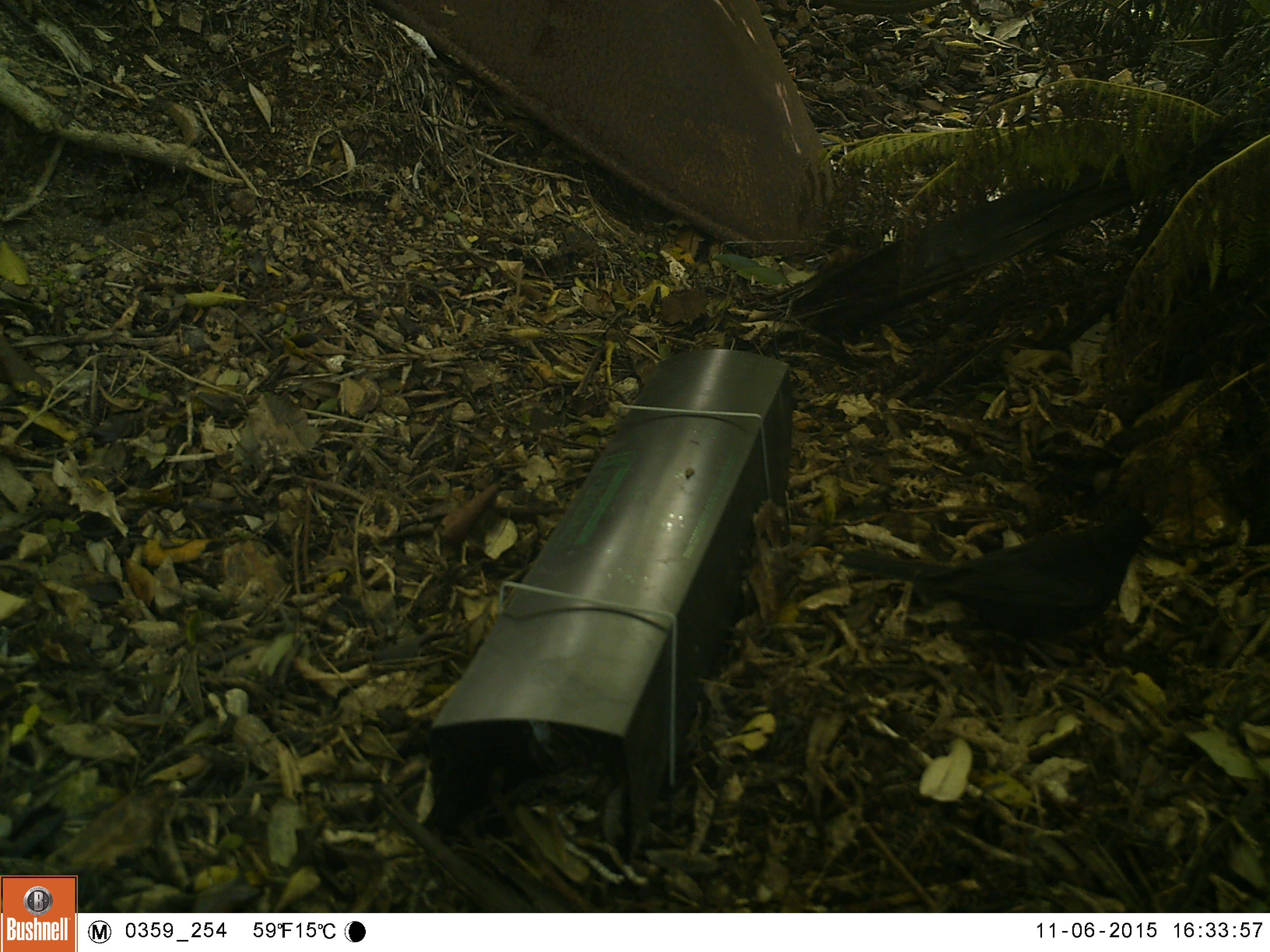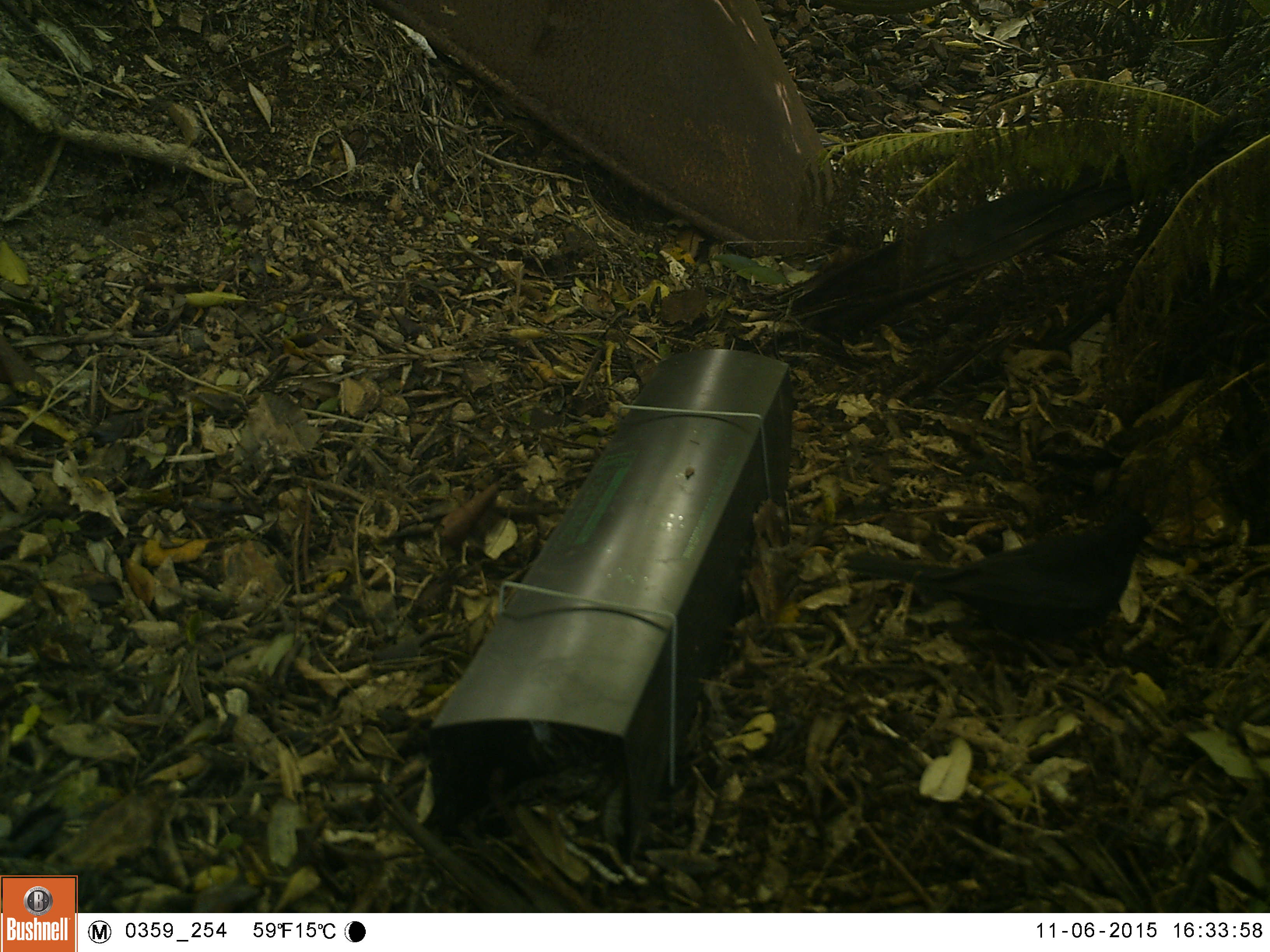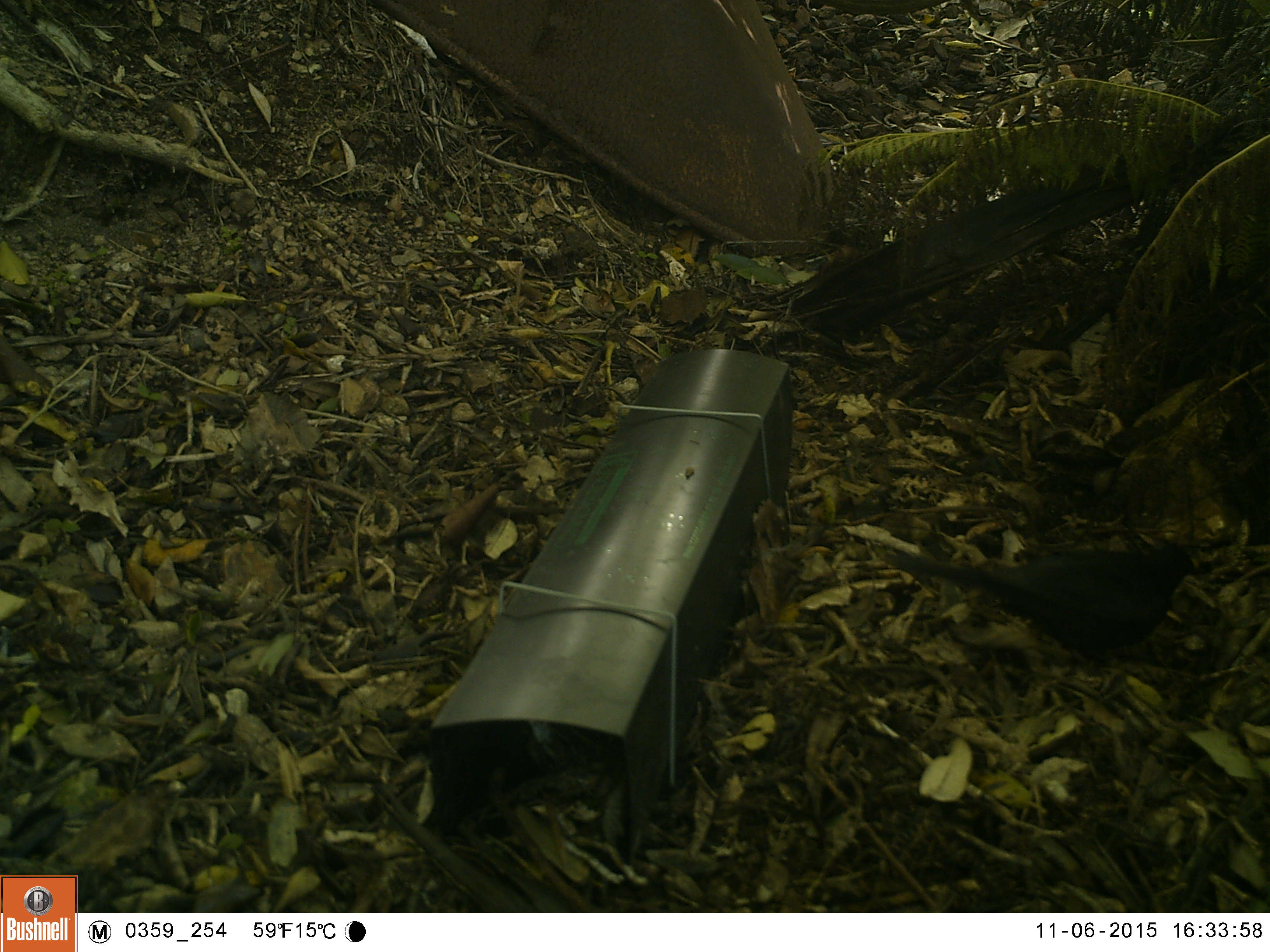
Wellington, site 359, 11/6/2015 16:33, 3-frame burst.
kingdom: Animalia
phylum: Chordata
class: Aves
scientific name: Aves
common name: bird